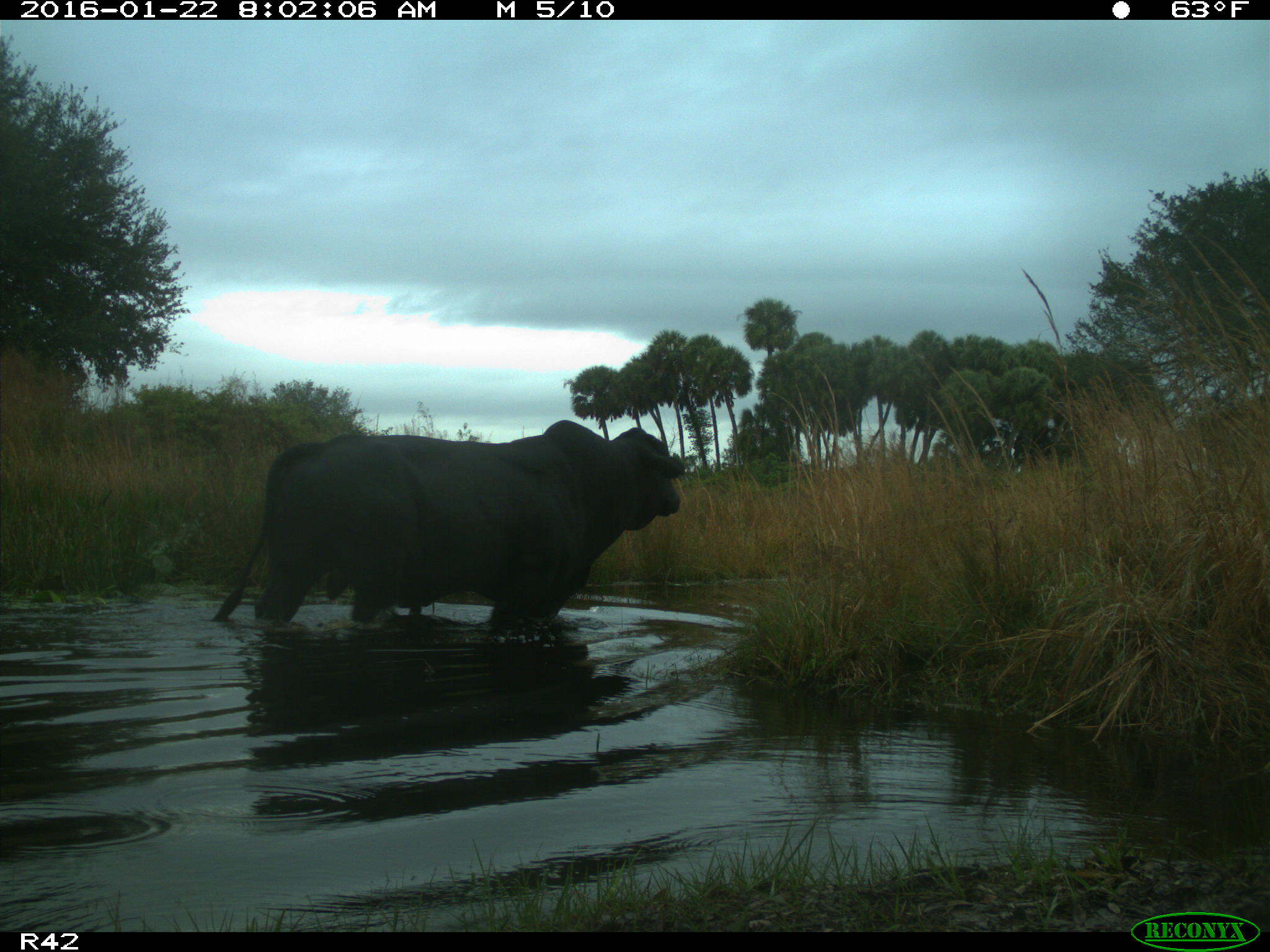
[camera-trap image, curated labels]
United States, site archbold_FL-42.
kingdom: Animalia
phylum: Chordata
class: Mammalia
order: Artiodactyla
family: Bovidae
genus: Bos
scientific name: Bos taurus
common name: domestic cow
Bos taurus (domestic cow).